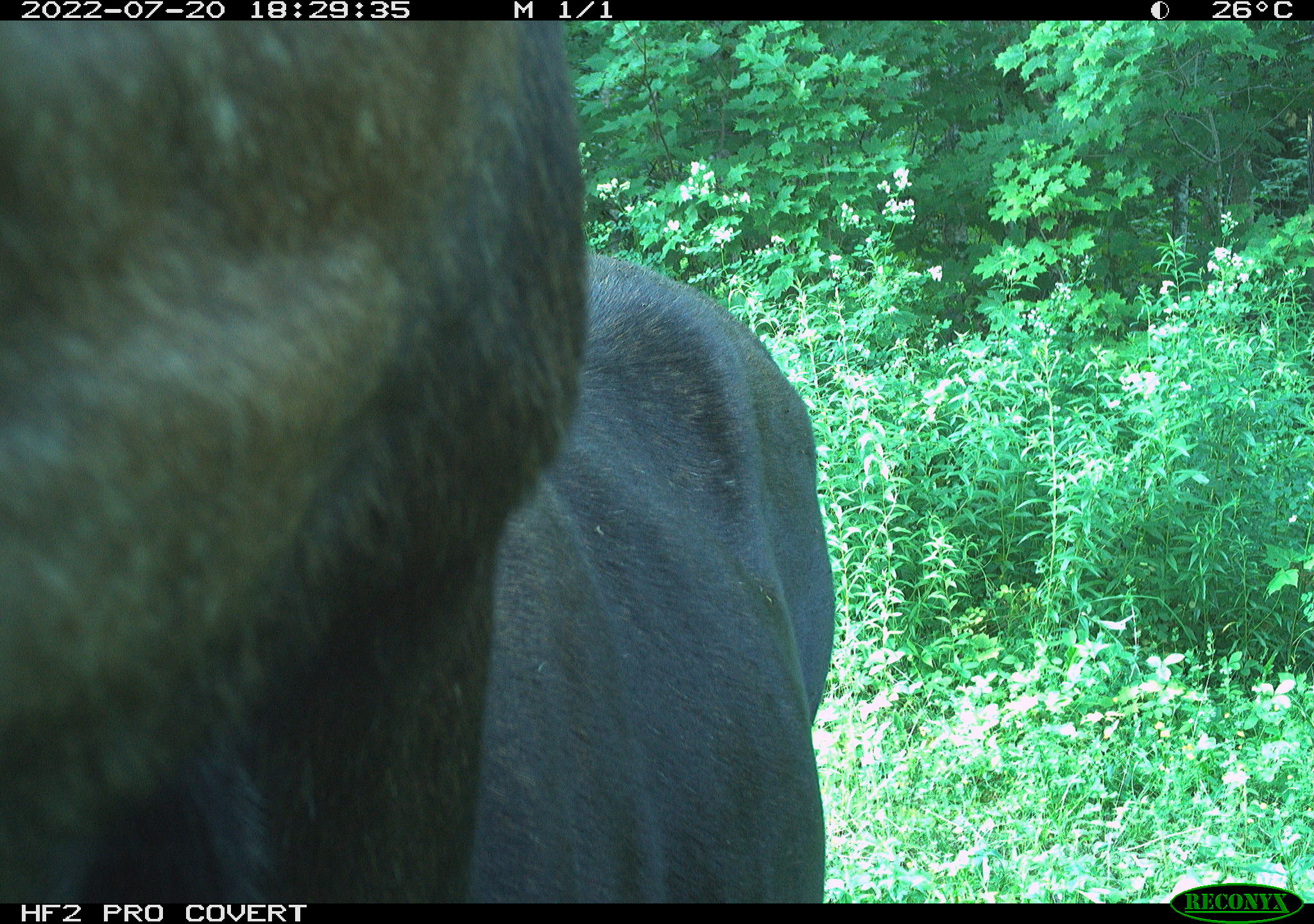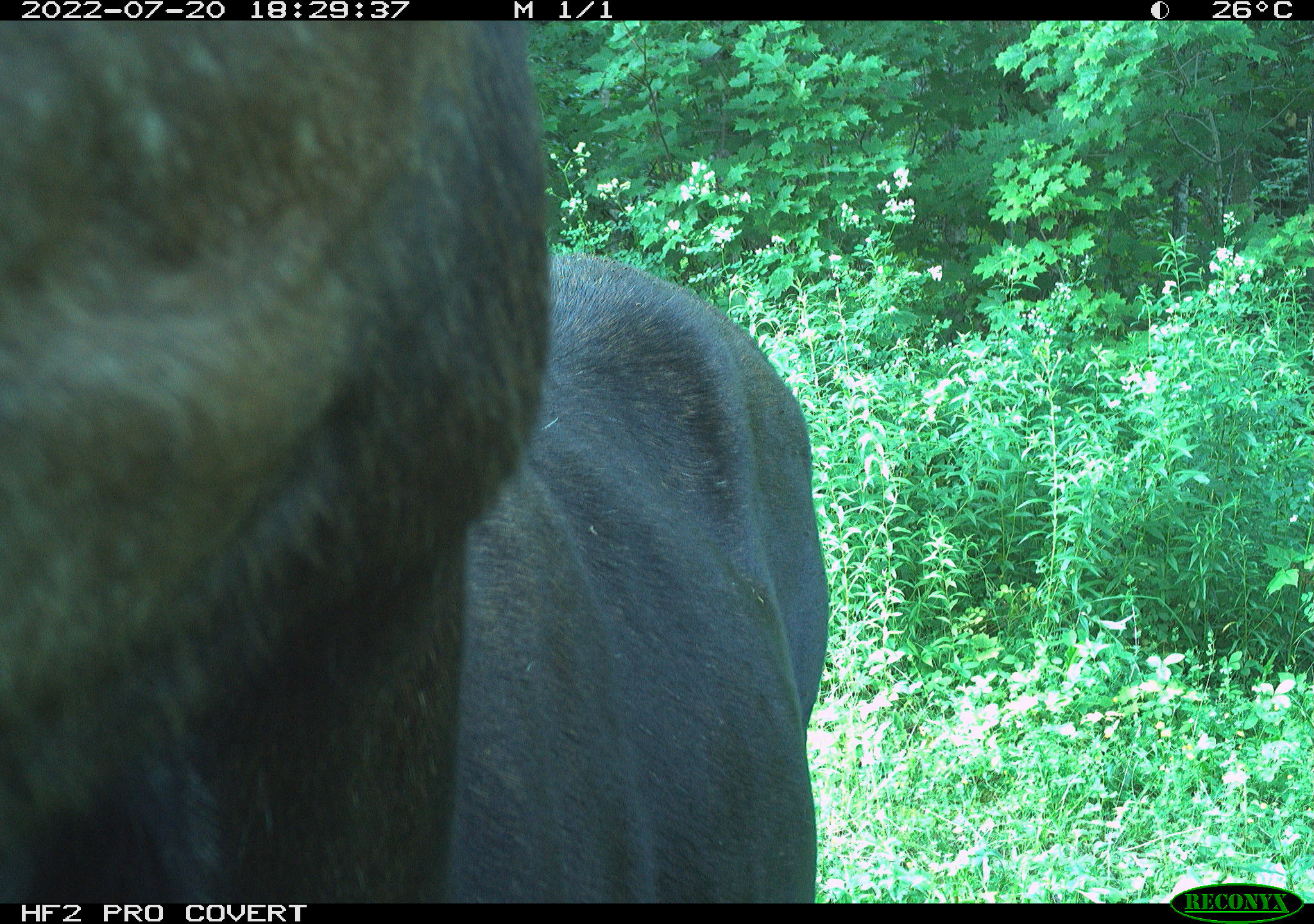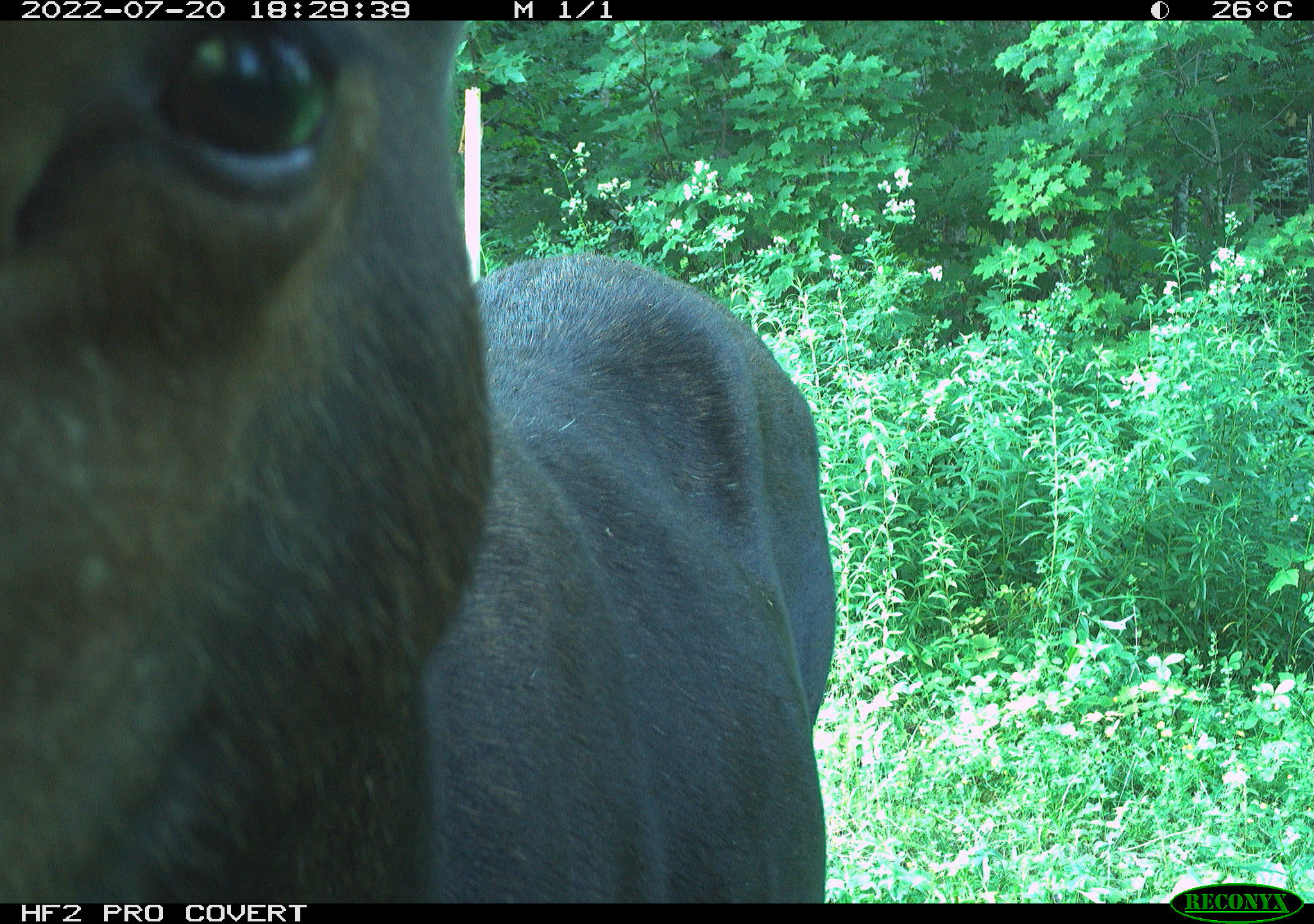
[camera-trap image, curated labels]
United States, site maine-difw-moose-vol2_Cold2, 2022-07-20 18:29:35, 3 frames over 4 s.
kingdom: Animalia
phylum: Chordata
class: Mammalia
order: Artiodactyla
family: Cervidae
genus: Alces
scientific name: Alces alces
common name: moose